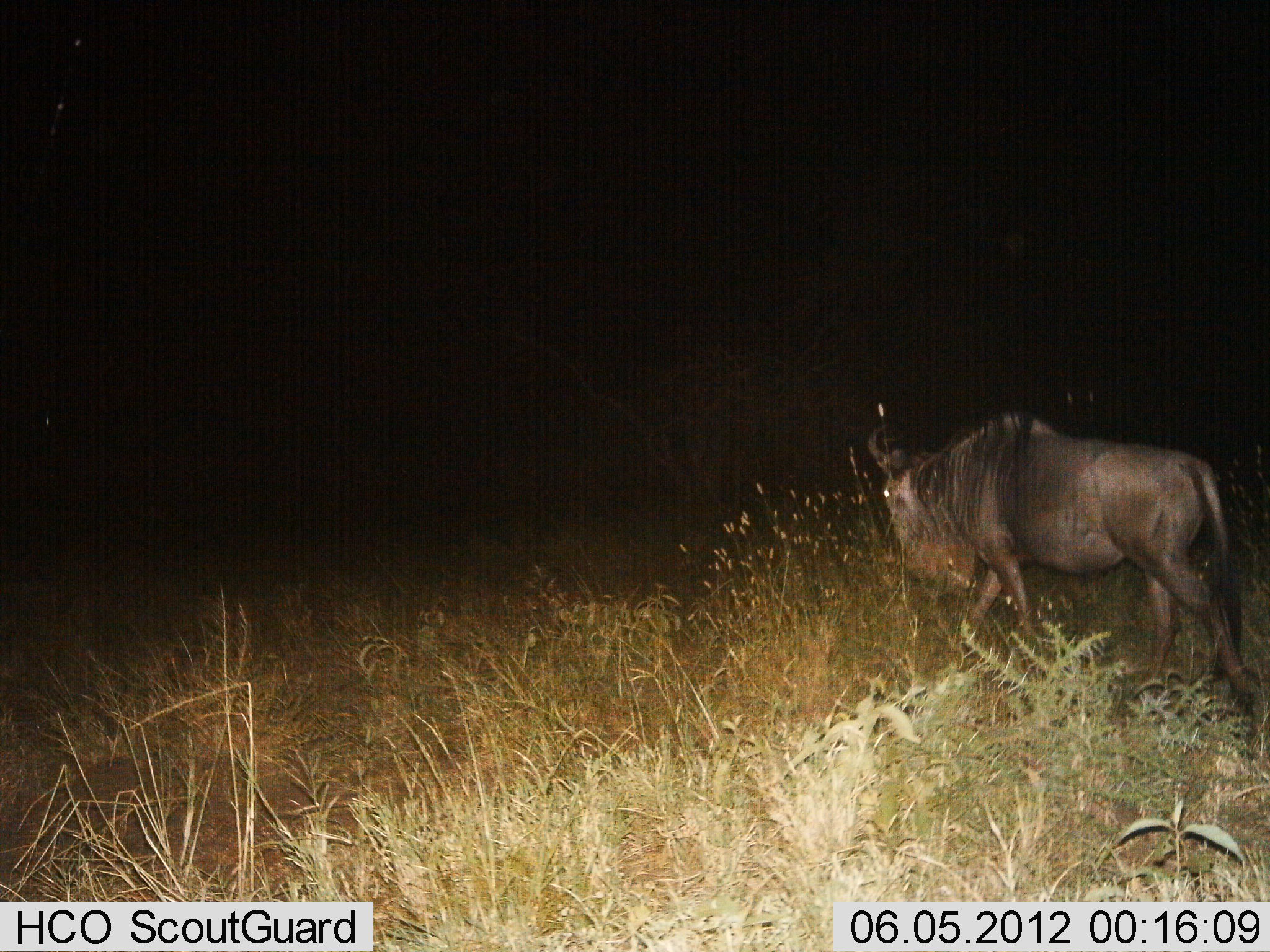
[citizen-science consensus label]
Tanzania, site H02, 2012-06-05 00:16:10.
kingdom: Animalia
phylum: Chordata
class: Mammalia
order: Artiodactyla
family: Bovidae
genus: Connochaetes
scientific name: Connochaetes taurinus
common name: blue wildebeest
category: wildebeest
Wildebeest (blue wildebeest) (Connochaetes taurinus), count 1. Behavior (volunteer vote fractions): standing 0%, resting 0%, moving 100%, interacting 0%. Young present (vote fraction): 0%. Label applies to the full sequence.